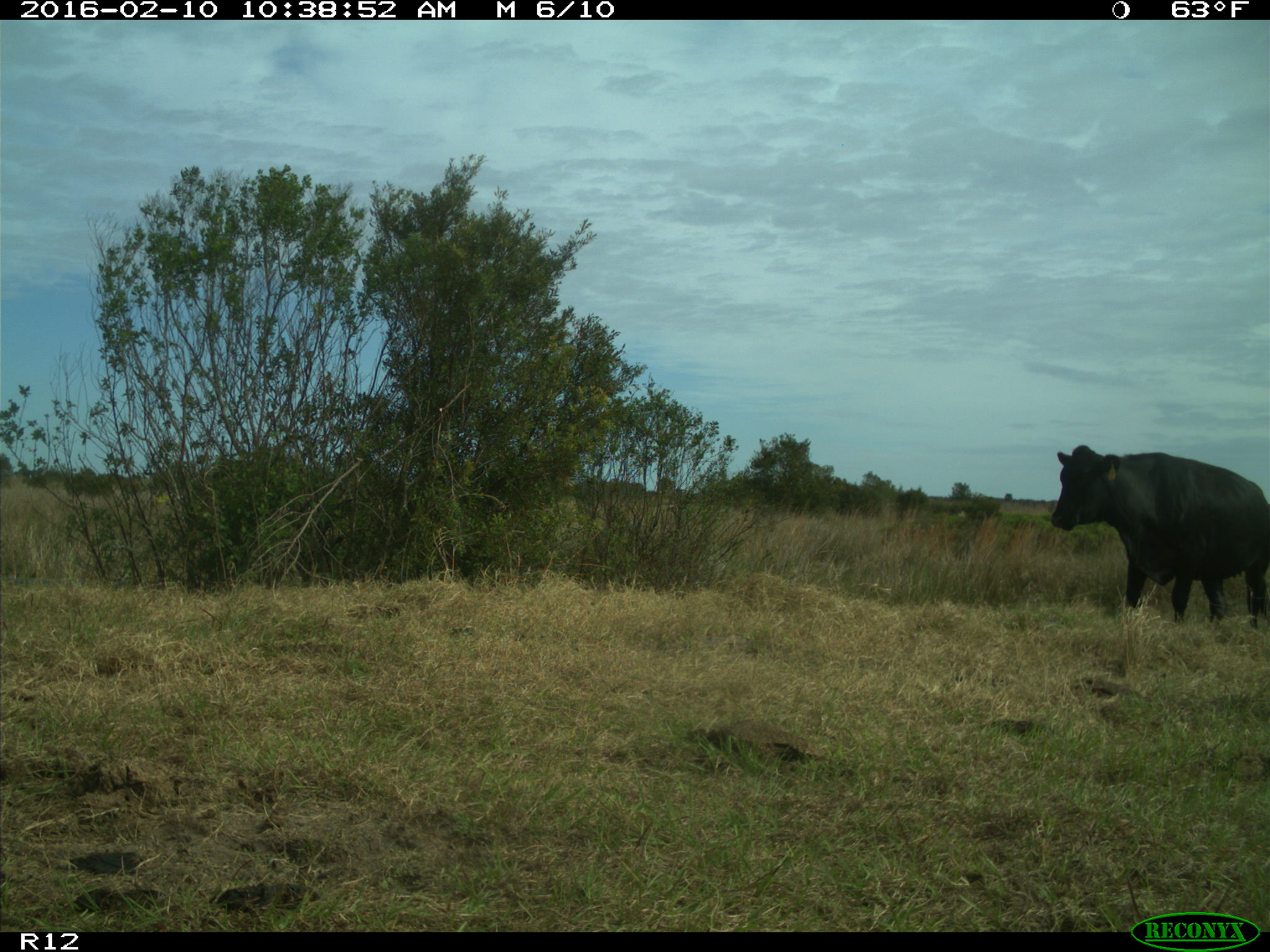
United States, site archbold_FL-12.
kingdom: Animalia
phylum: Chordata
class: Mammalia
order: Artiodactyla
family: Bovidae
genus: Bos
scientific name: Bos taurus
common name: domestic cow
Bos taurus (domestic cow).